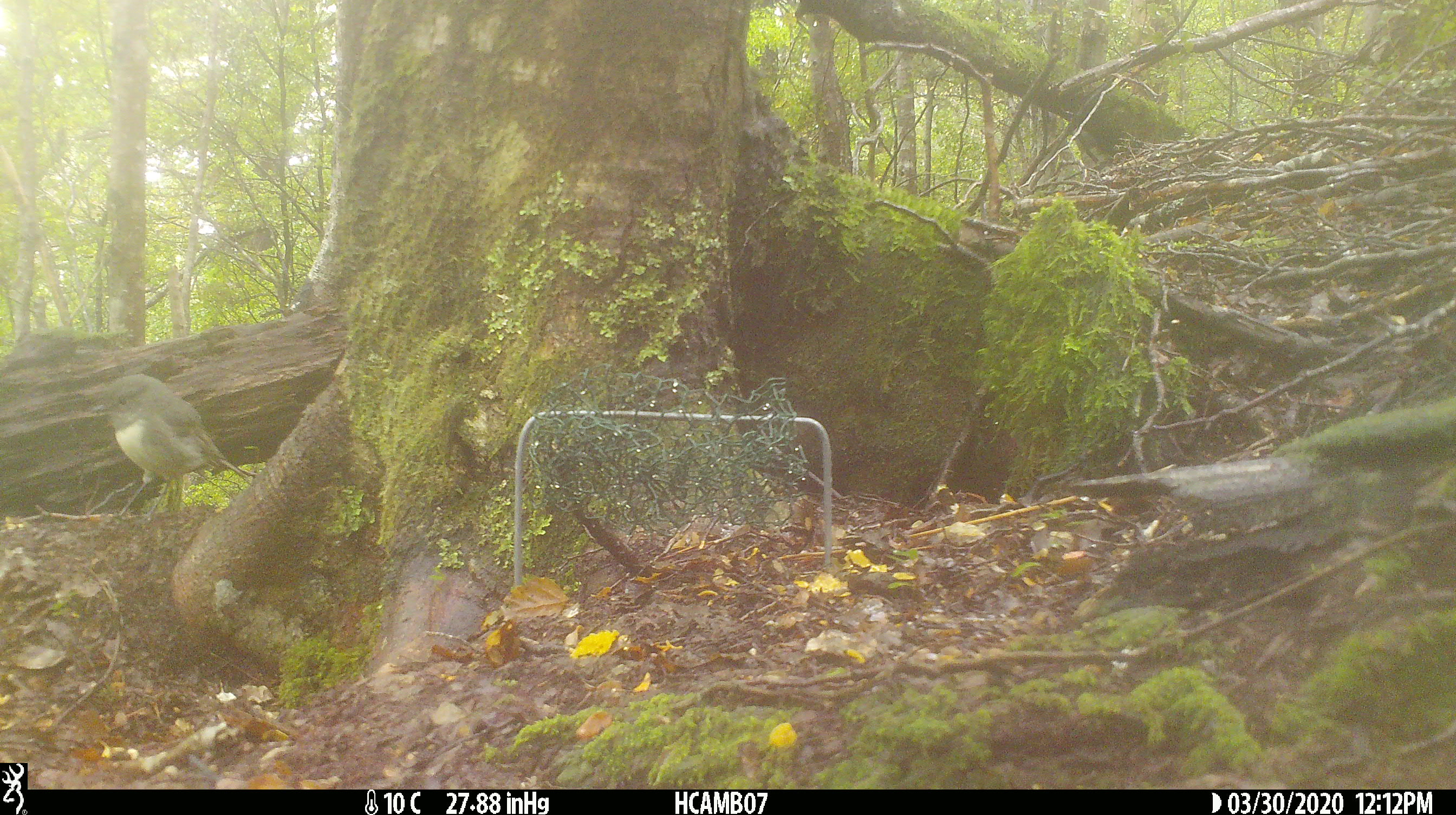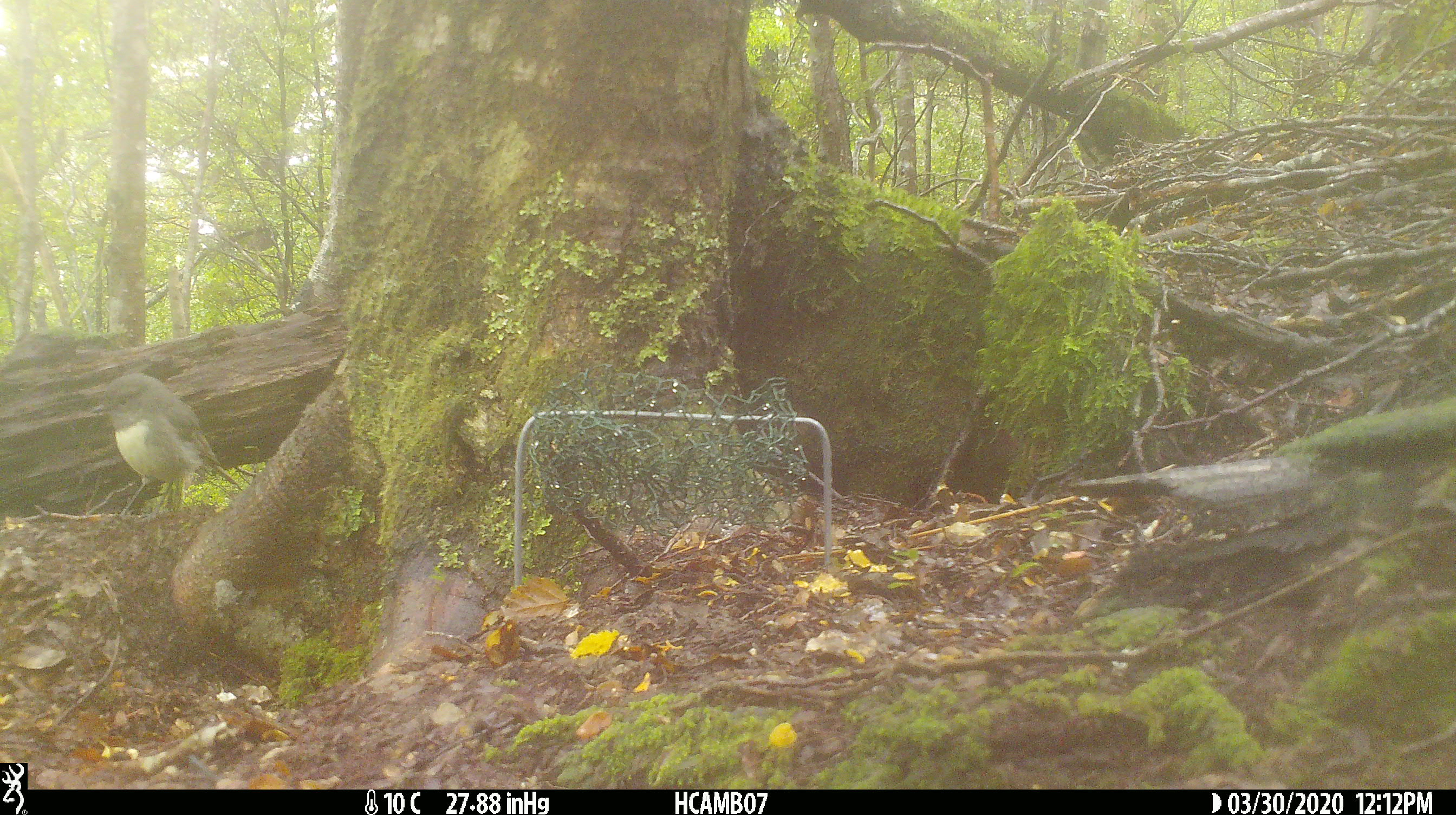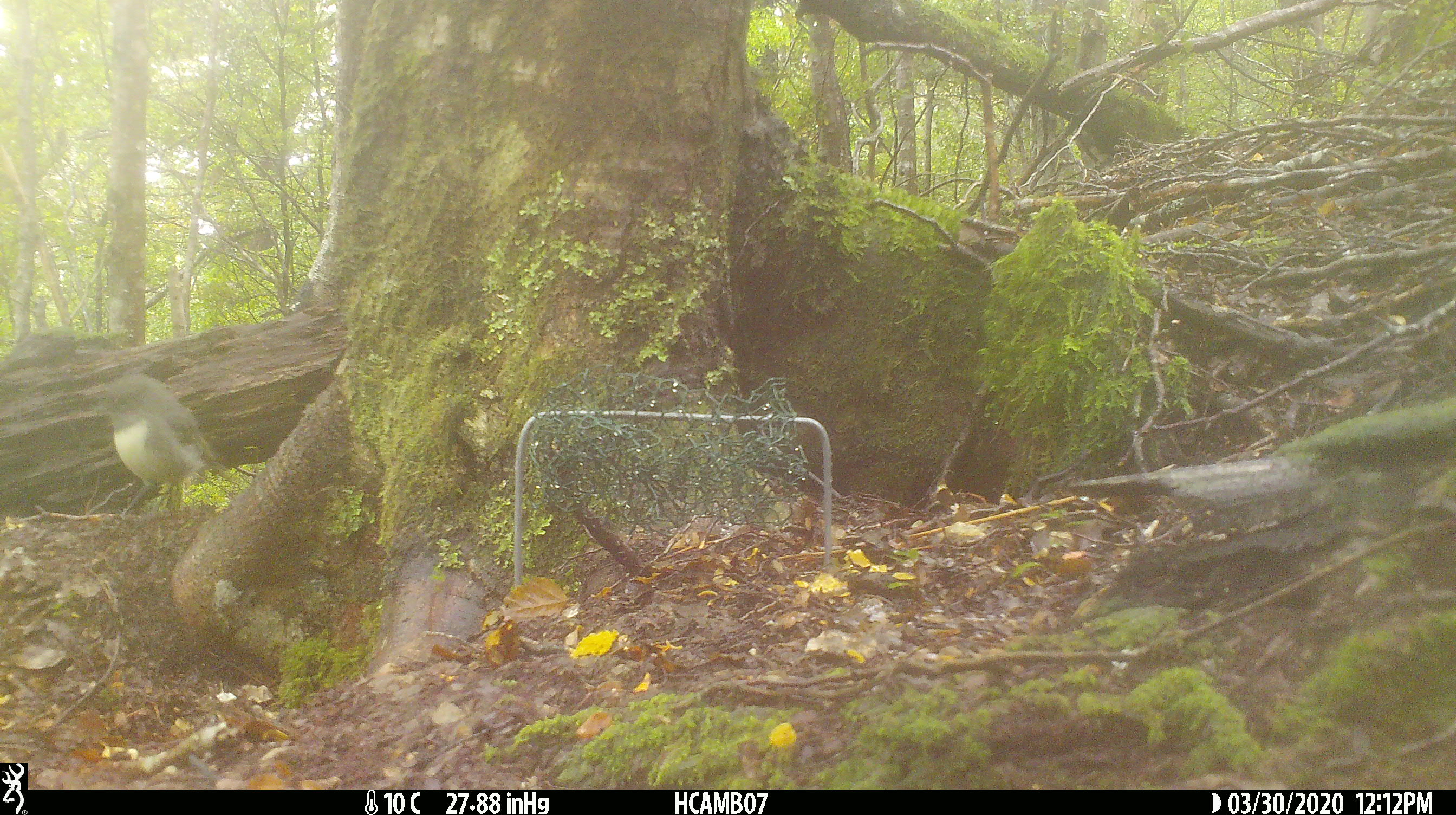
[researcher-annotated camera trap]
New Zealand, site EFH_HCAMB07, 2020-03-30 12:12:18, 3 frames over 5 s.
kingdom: Animalia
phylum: Chordata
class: Aves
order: Passeriformes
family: Petroicidae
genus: Petroica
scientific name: Petroica australis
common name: new zealand robin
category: robin